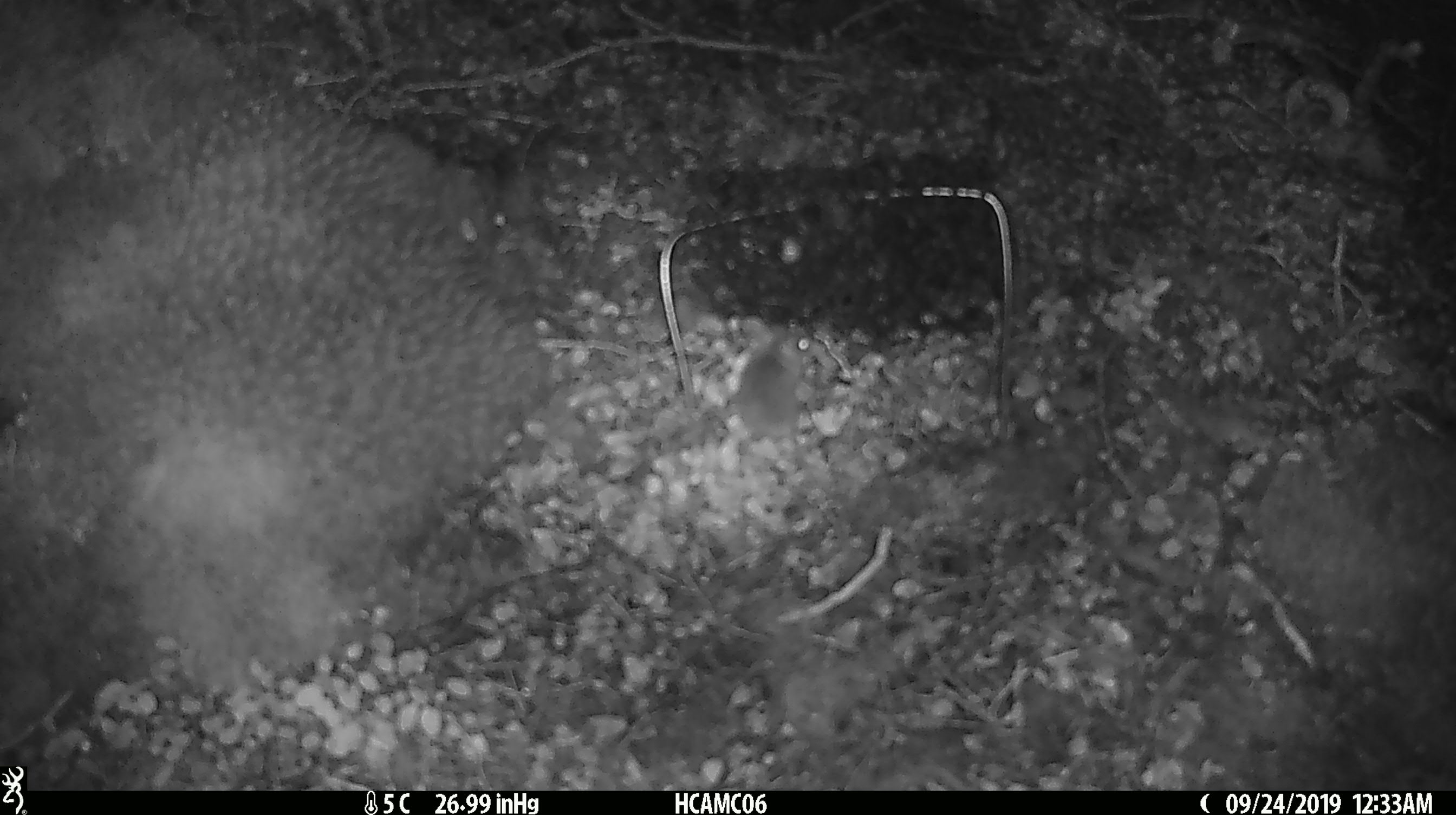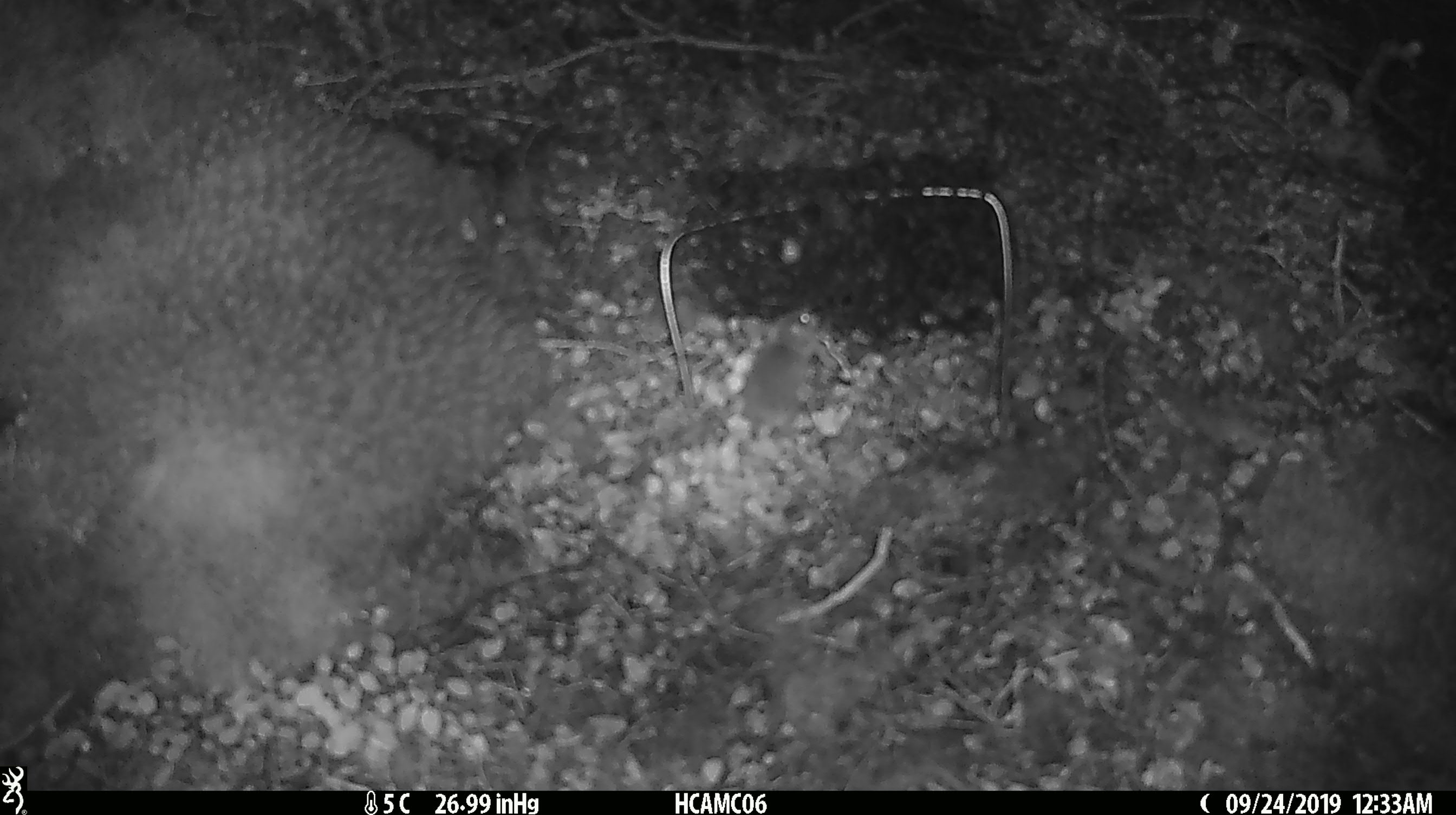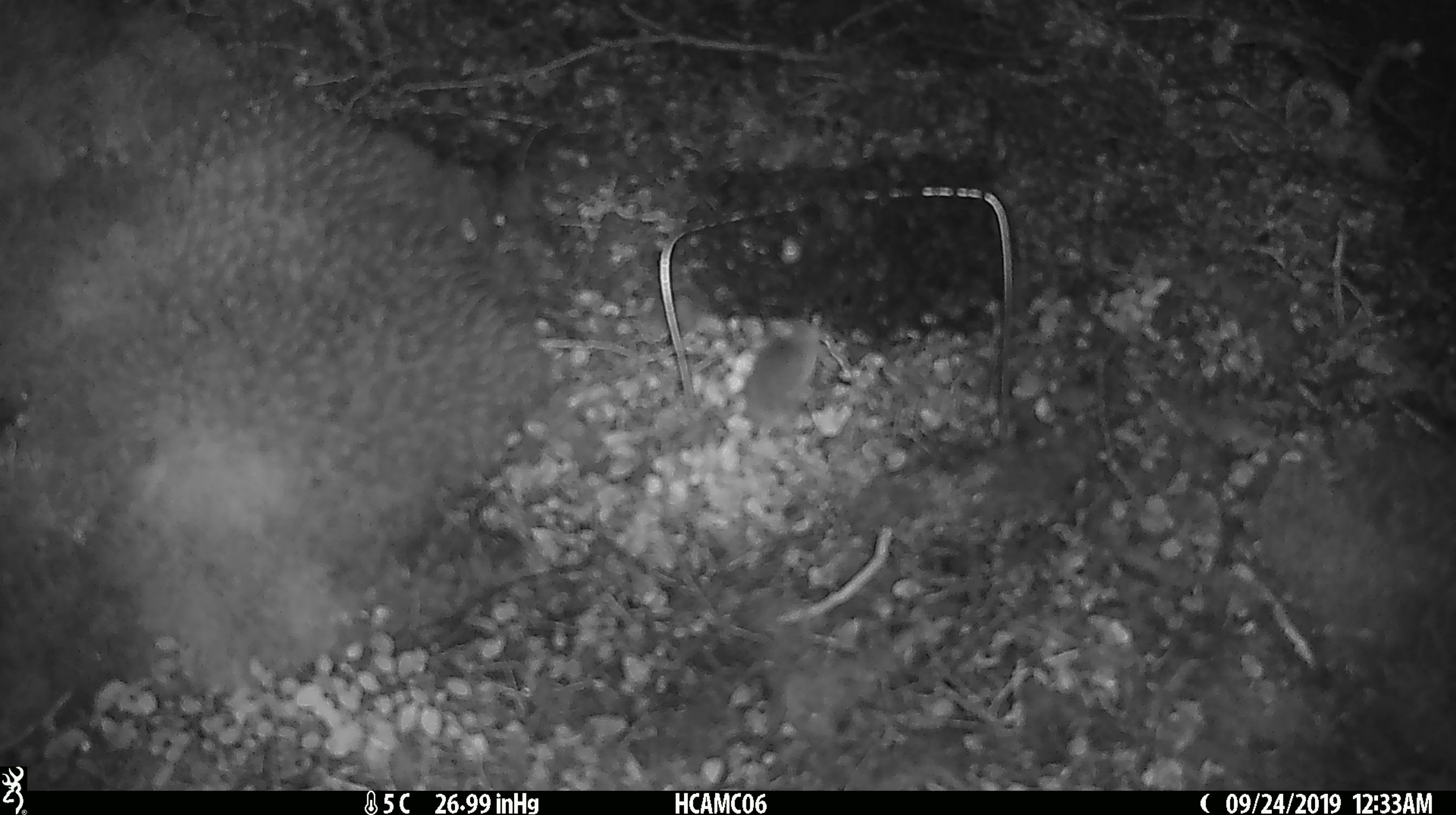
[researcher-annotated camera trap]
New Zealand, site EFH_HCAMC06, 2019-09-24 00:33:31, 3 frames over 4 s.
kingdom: Animalia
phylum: Chordata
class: Mammalia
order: Rodentia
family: Muridae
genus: Mus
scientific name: Mus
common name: mouse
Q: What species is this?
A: Mouse (Mus).